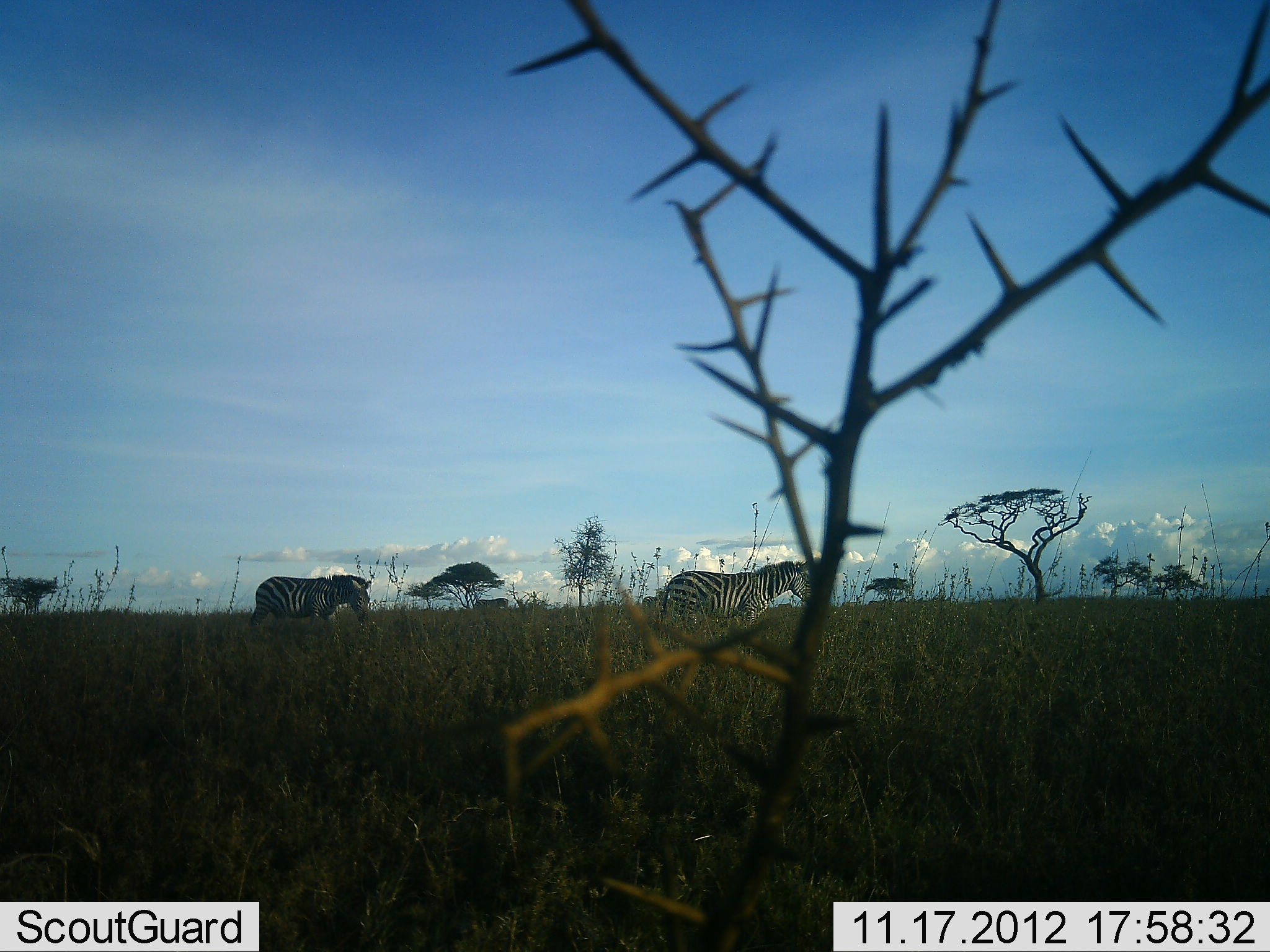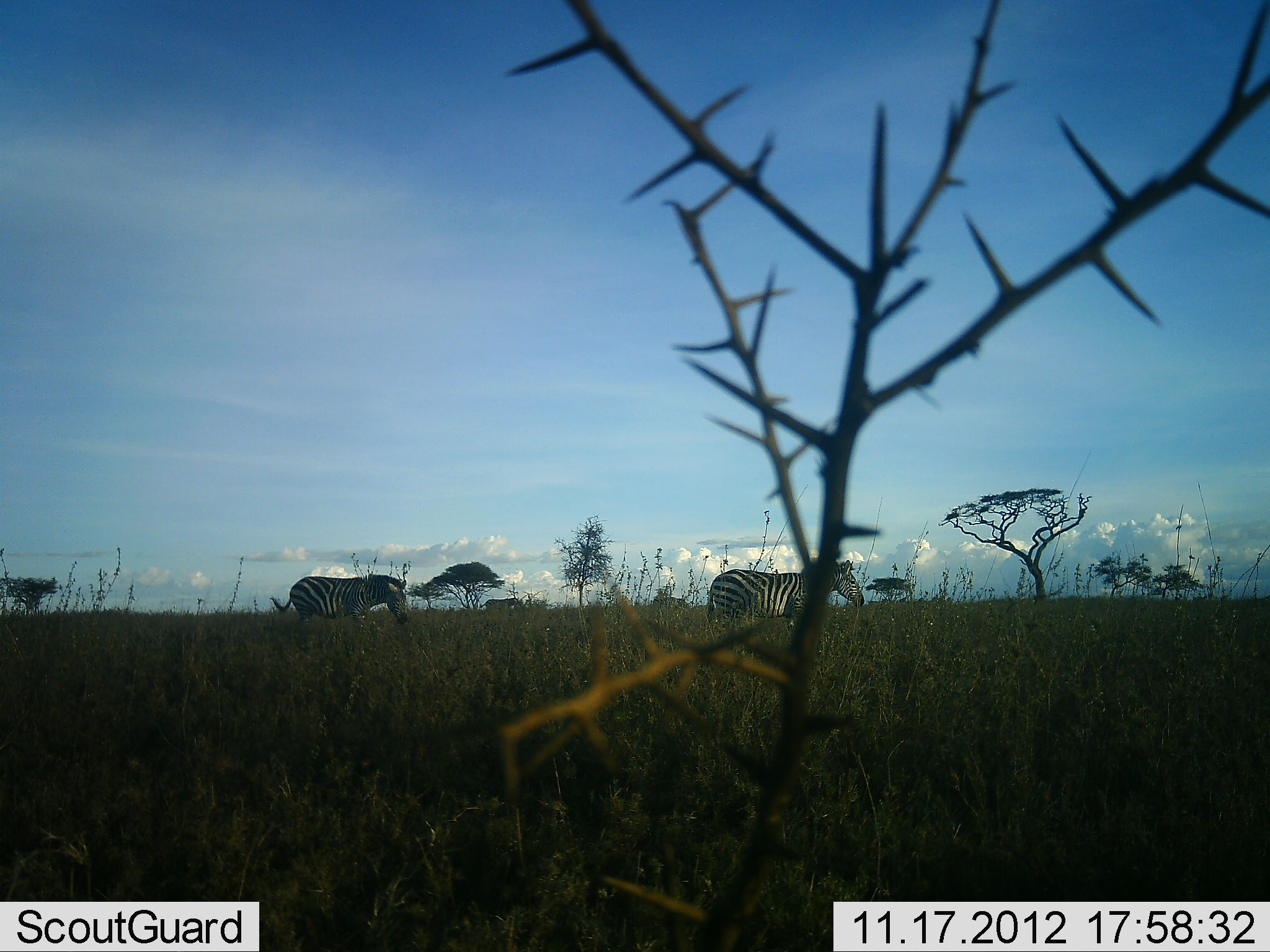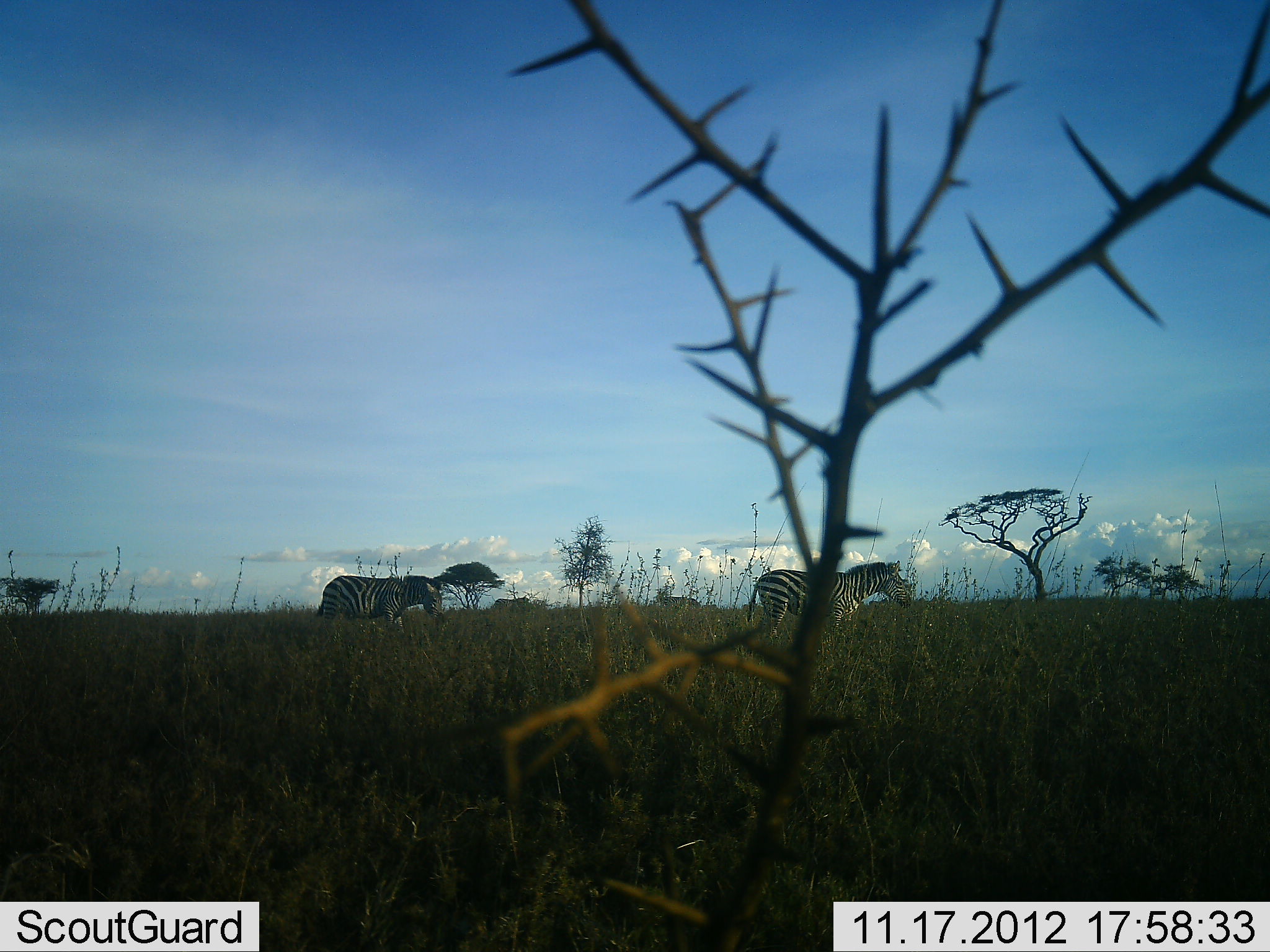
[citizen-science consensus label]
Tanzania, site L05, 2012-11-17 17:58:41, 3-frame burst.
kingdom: Animalia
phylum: Chordata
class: Mammalia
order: Perissodactyla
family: Equidae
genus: Equus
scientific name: Equus quagga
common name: plains zebra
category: zebra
Zebra (plains zebra) (Equus quagga), count 4. Behavior (volunteer vote fractions): standing 0%, resting 0%, moving 100%, interacting 0%. Young present (vote fraction): 0%. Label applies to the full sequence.